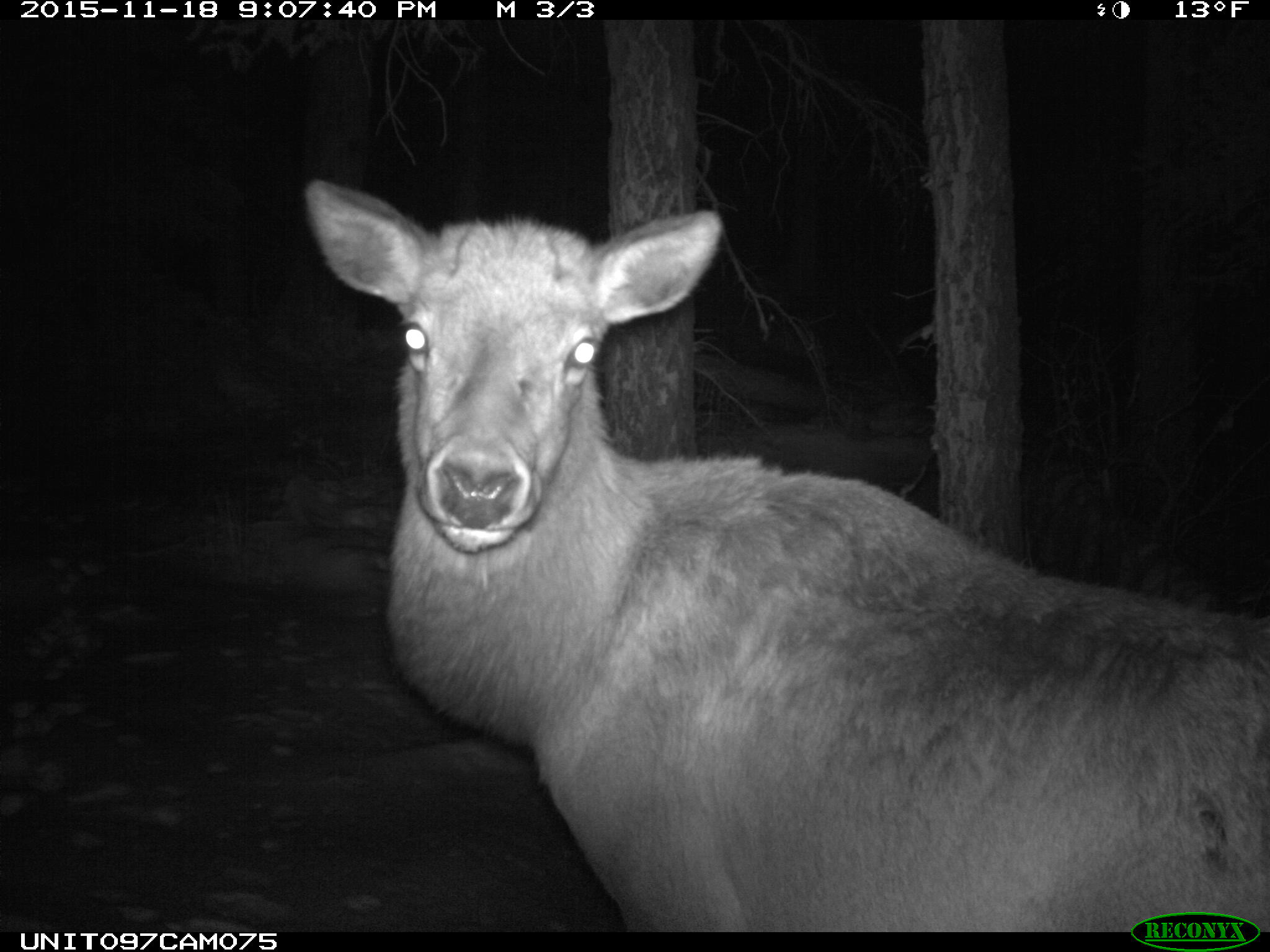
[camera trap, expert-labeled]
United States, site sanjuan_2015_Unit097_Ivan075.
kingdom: Animalia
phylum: Chordata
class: Mammalia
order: Artiodactyla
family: Cervidae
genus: Cervus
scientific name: Cervus elaphus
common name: red deer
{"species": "Cervus elaphus (red deer)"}